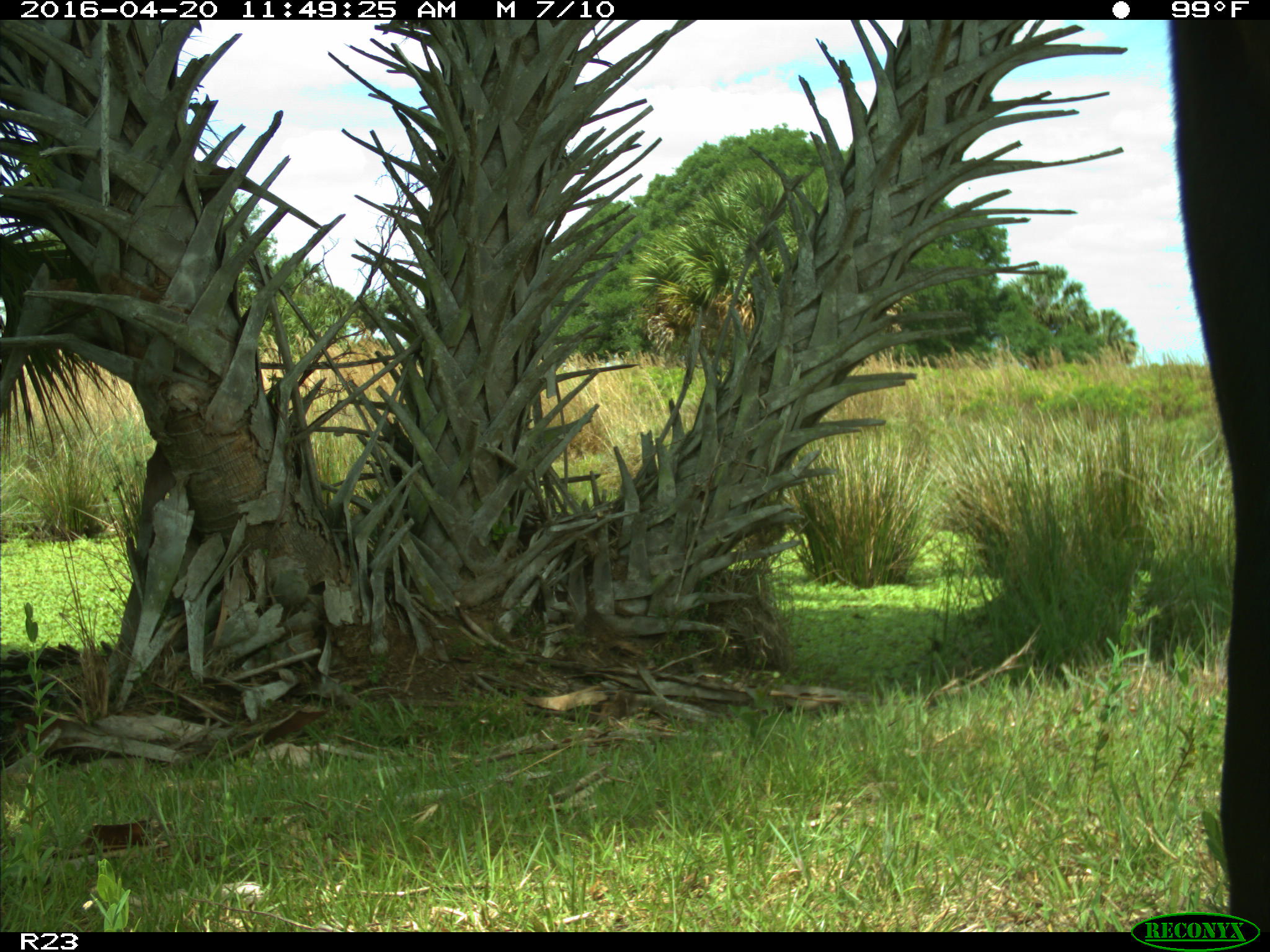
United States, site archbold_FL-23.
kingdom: Animalia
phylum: Chordata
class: Mammalia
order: Artiodactyla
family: Bovidae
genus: Bos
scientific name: Bos taurus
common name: domestic cow